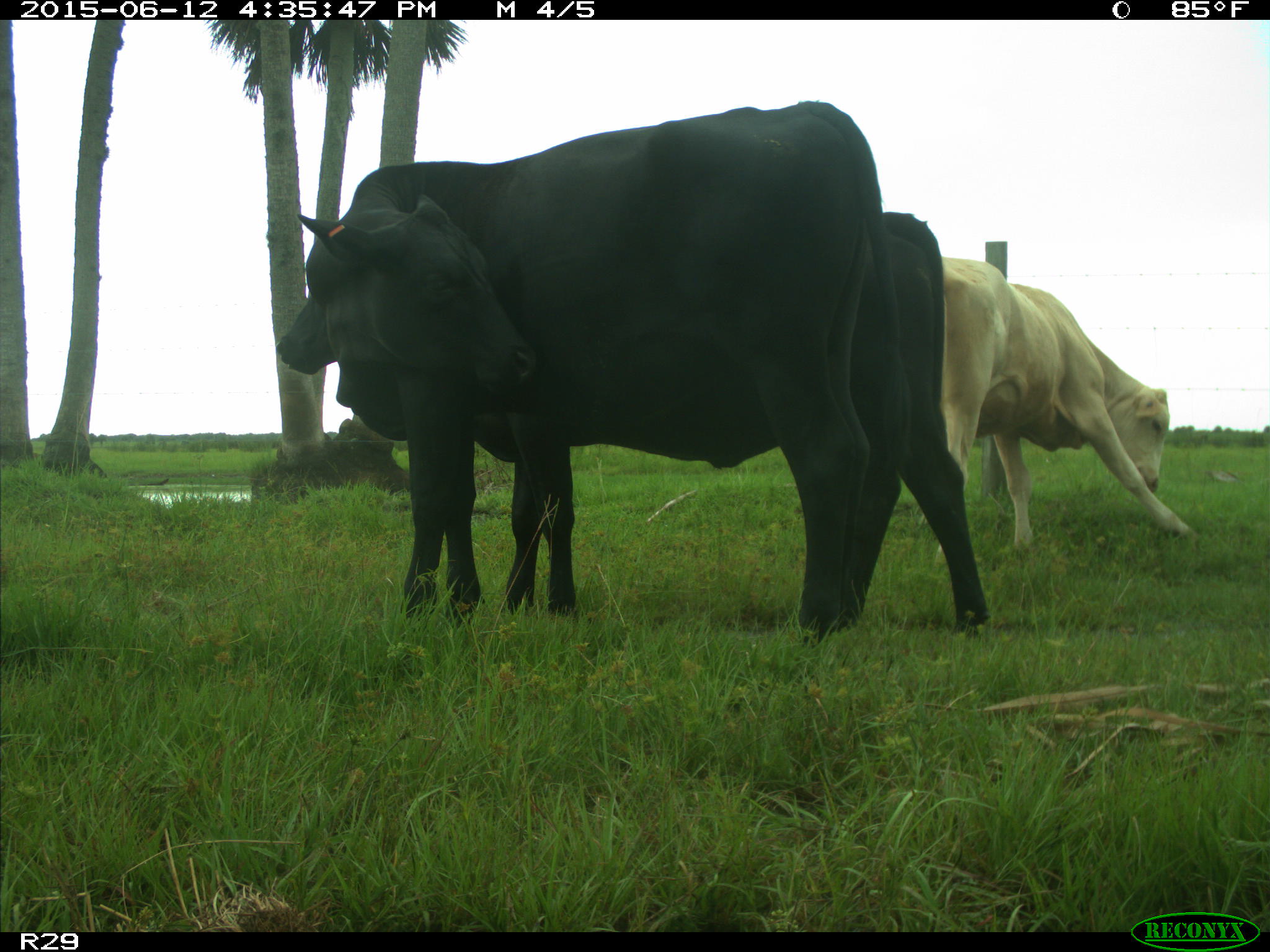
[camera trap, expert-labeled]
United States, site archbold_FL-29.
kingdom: Animalia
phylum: Chordata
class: Mammalia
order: Artiodactyla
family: Bovidae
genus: Bos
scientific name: Bos taurus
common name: domestic cow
Bos taurus (domestic cow).